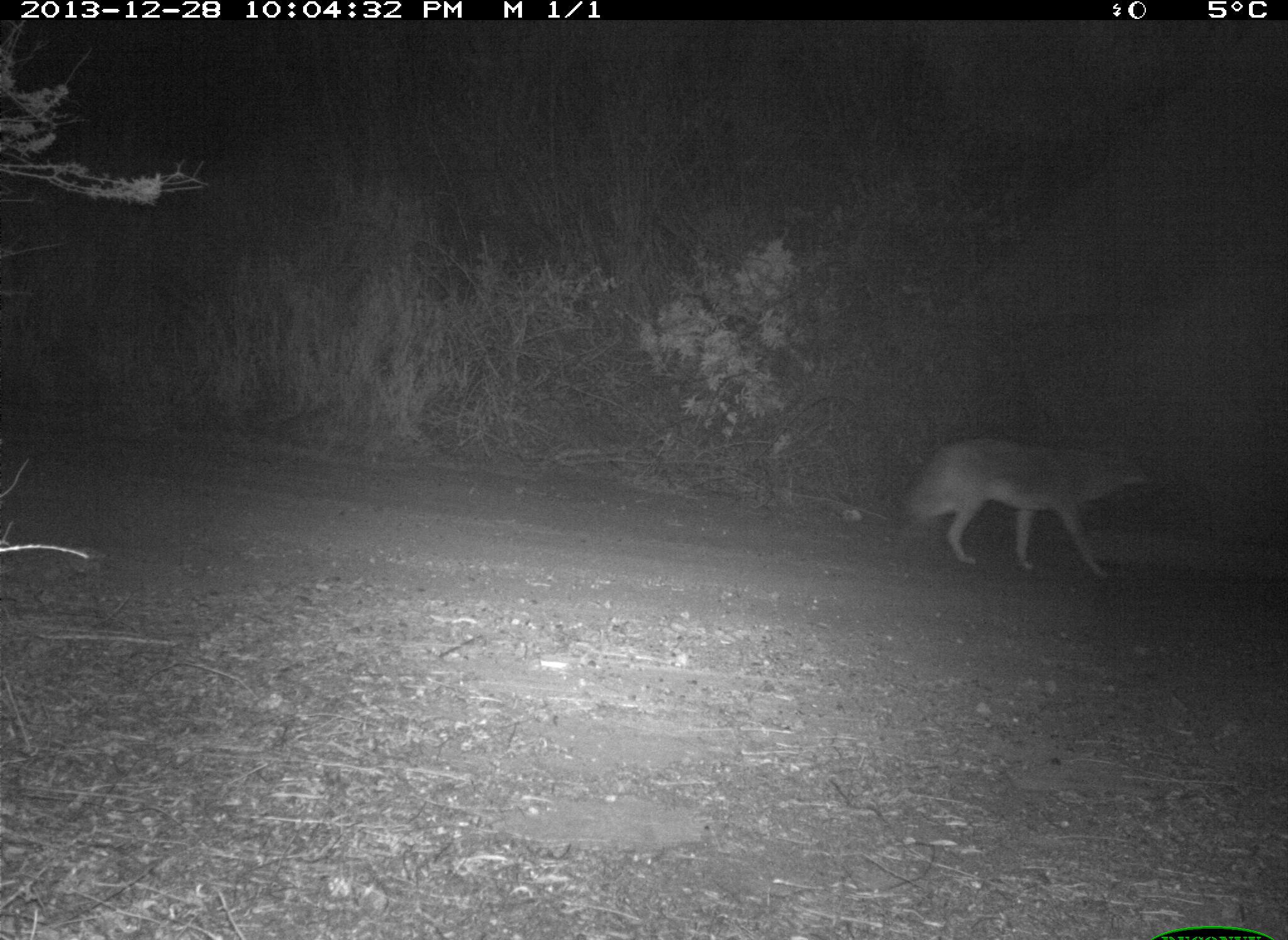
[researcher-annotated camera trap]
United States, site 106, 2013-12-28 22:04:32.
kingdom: Animalia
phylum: Chordata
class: Mammalia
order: Carnivora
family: Canidae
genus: Canis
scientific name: Canis latrans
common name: coyote